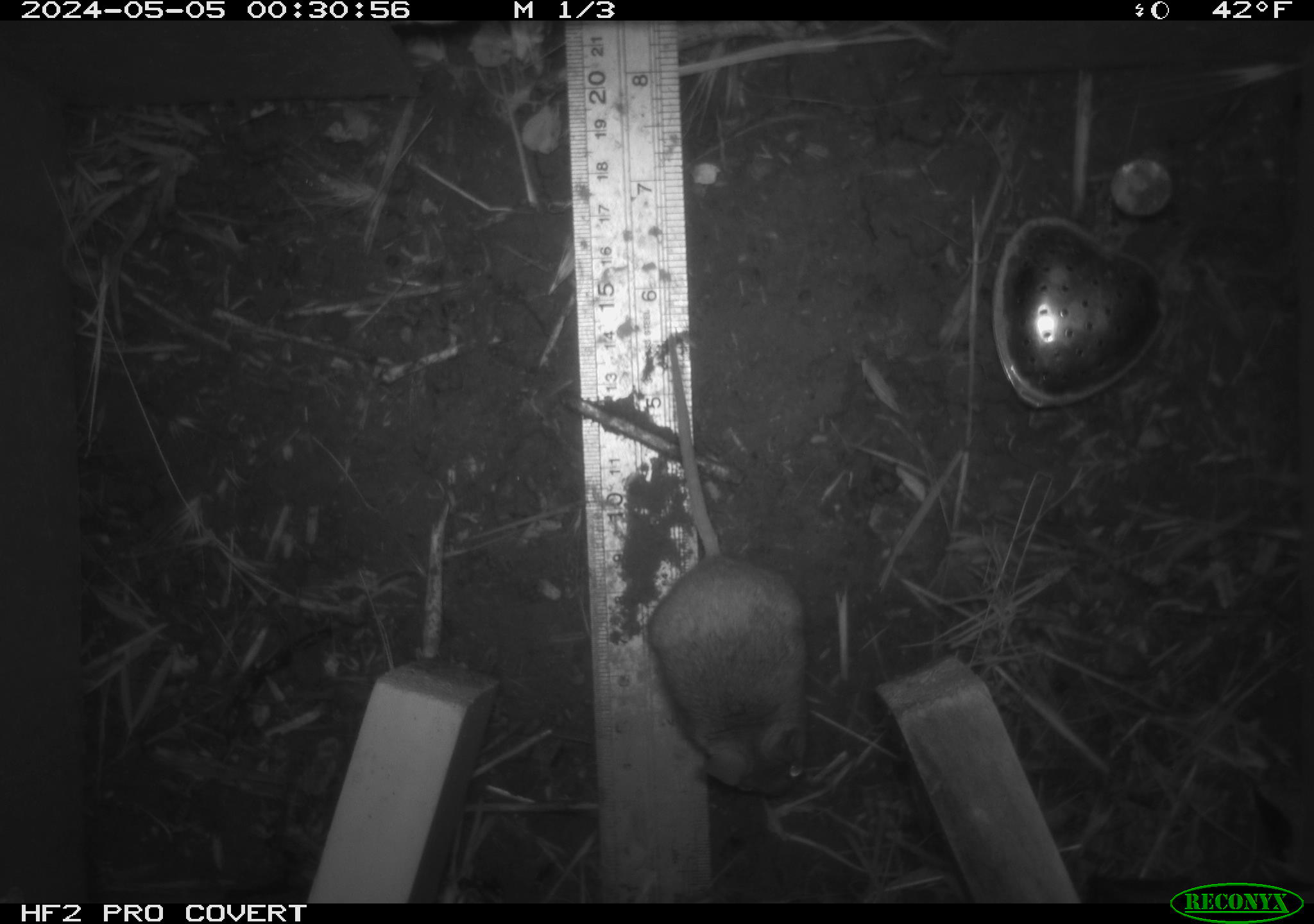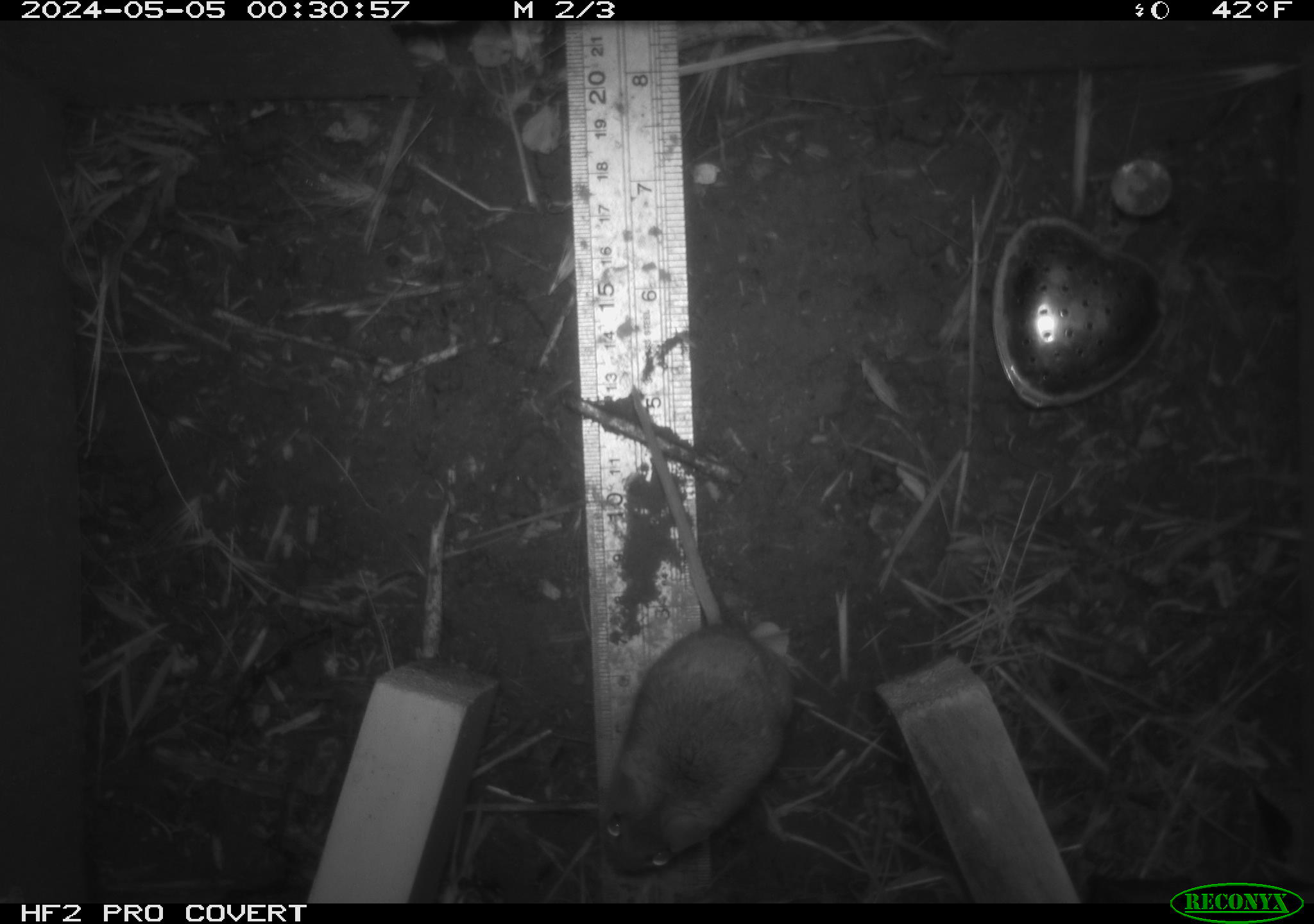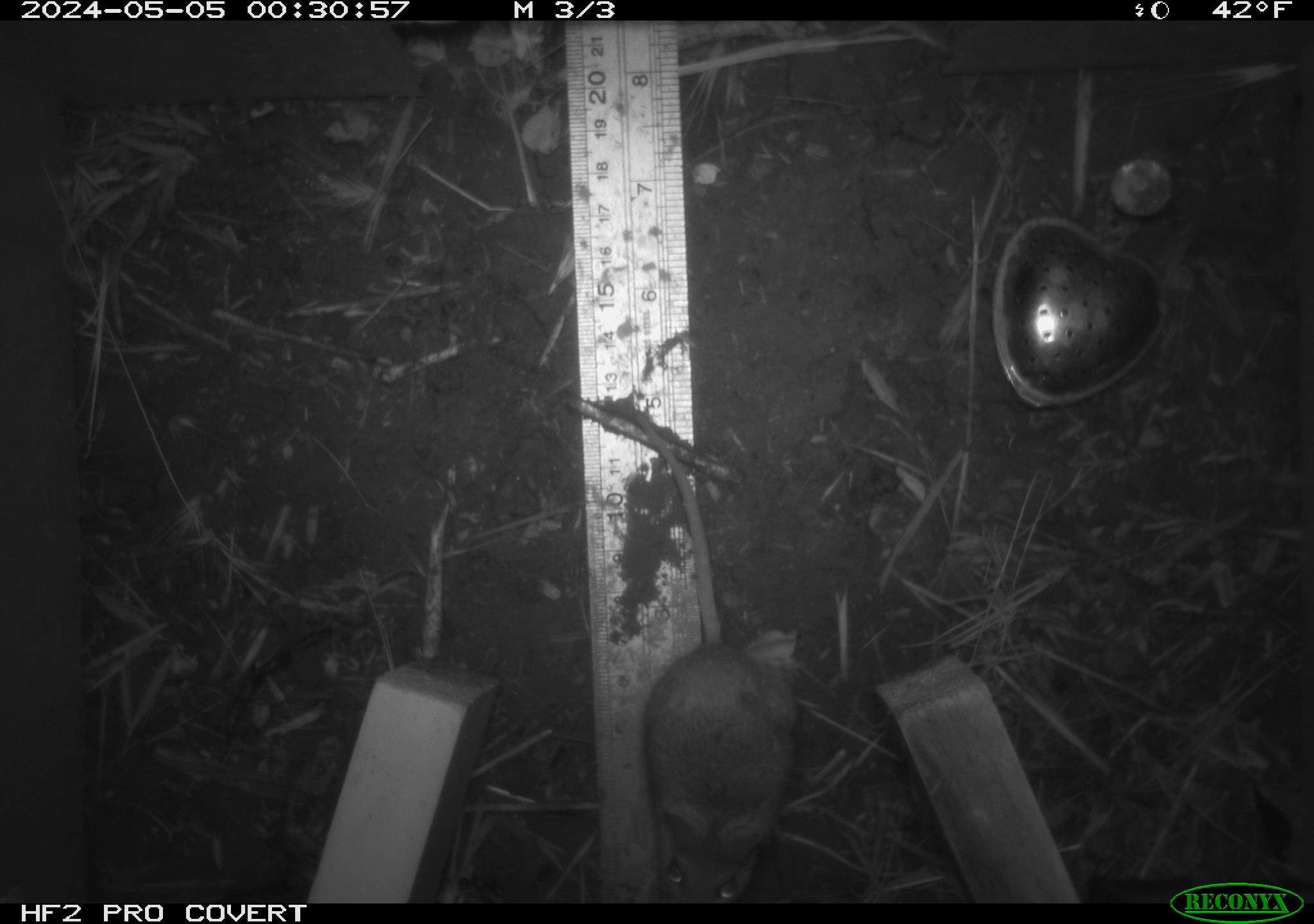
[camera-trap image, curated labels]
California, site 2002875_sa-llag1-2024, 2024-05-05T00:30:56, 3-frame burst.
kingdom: Animalia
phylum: Chordata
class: Mammalia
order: Rodentia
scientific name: Rodentia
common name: mouse species